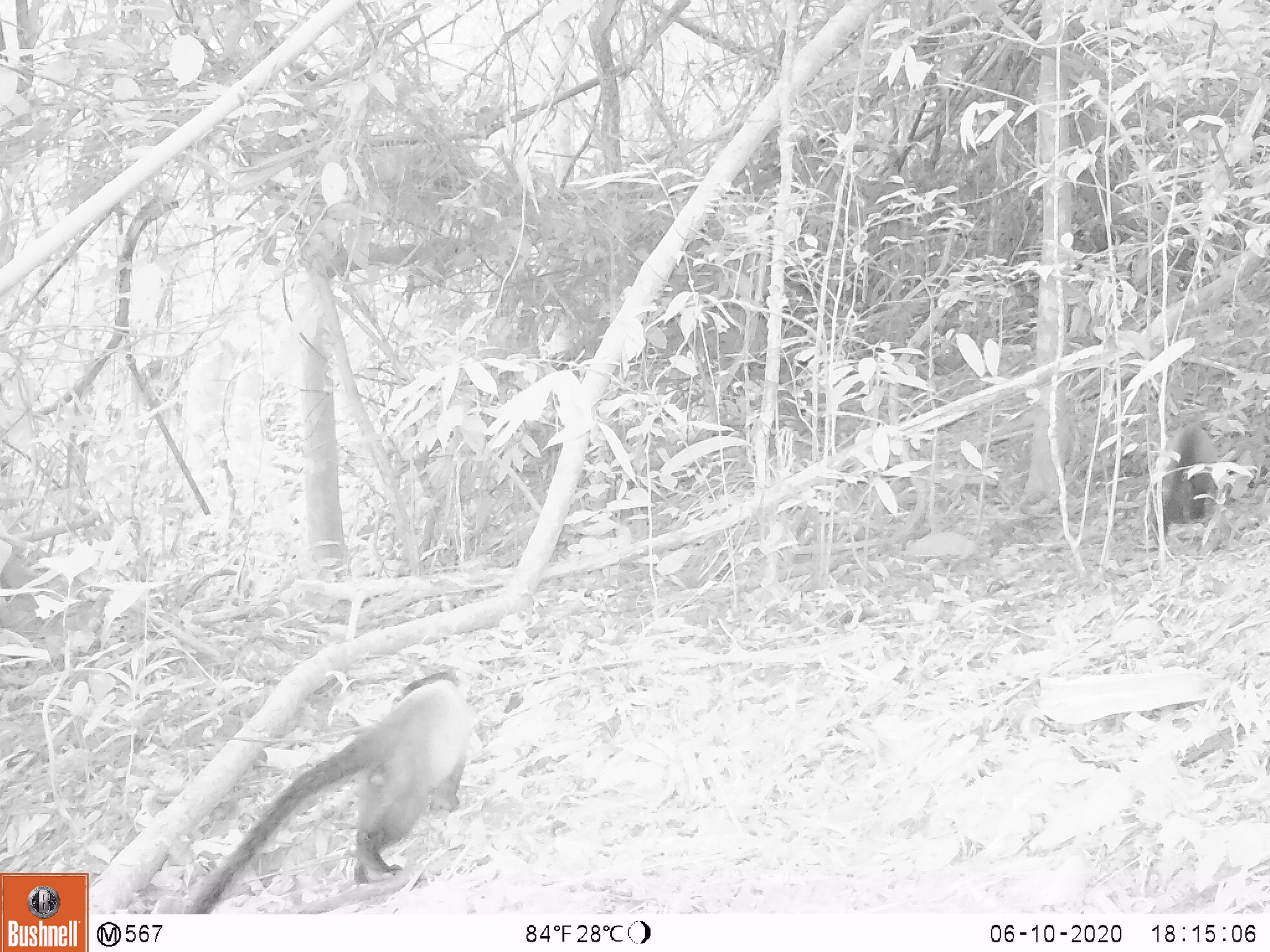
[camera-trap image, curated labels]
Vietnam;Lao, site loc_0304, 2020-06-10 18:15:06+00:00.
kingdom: Animalia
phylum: Chordata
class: Mammalia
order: Carnivora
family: Mustelidae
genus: Martes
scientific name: Martes flavigula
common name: yellow-throated marten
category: yellow throated marten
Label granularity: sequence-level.